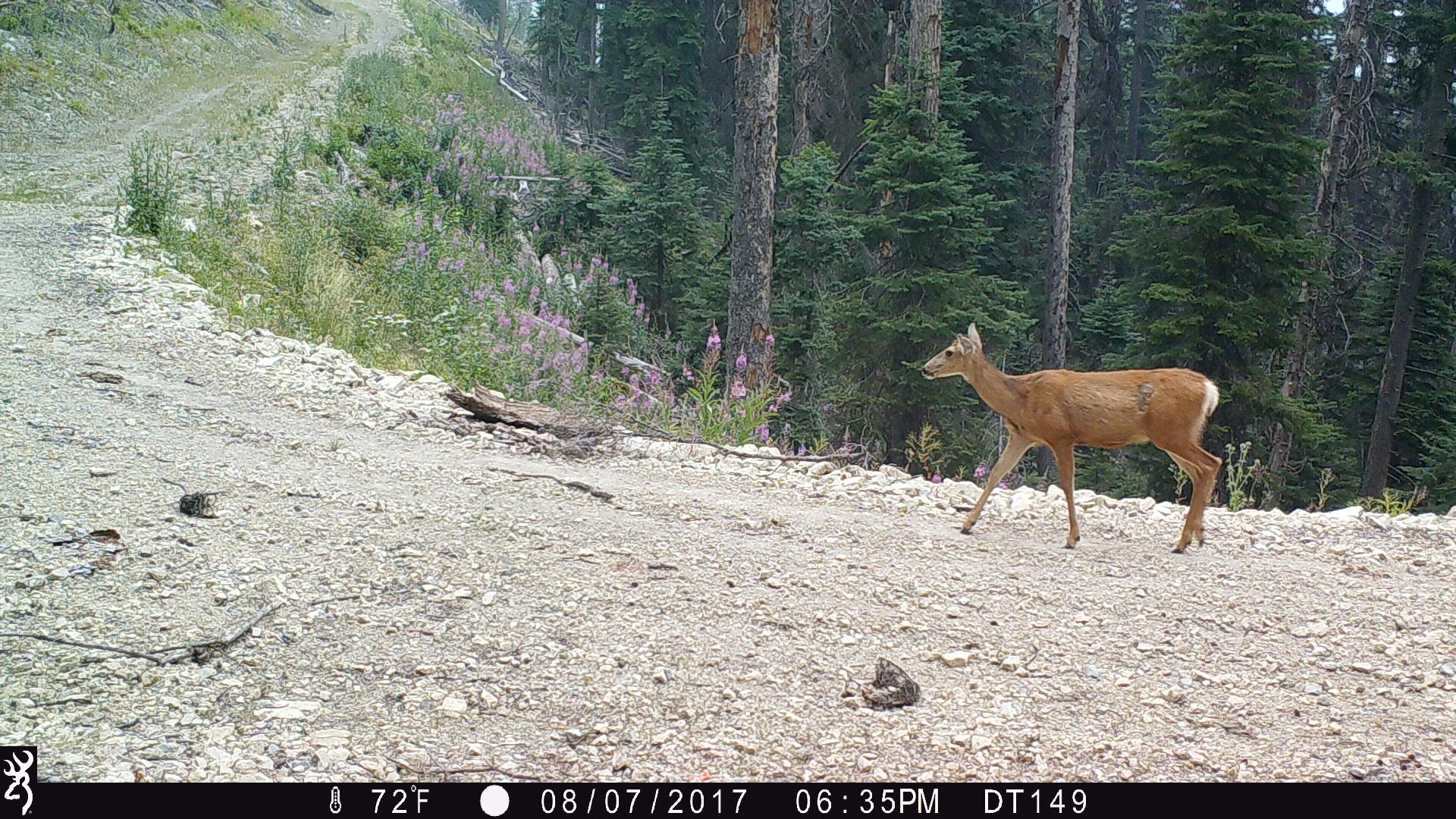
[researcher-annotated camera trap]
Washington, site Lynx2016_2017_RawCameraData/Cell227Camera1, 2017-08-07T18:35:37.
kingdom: Animalia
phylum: Chordata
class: Mammalia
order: Artiodactyla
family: Cervidae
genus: Odocoileus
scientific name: Odocoileus hemionus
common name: mule deer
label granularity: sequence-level